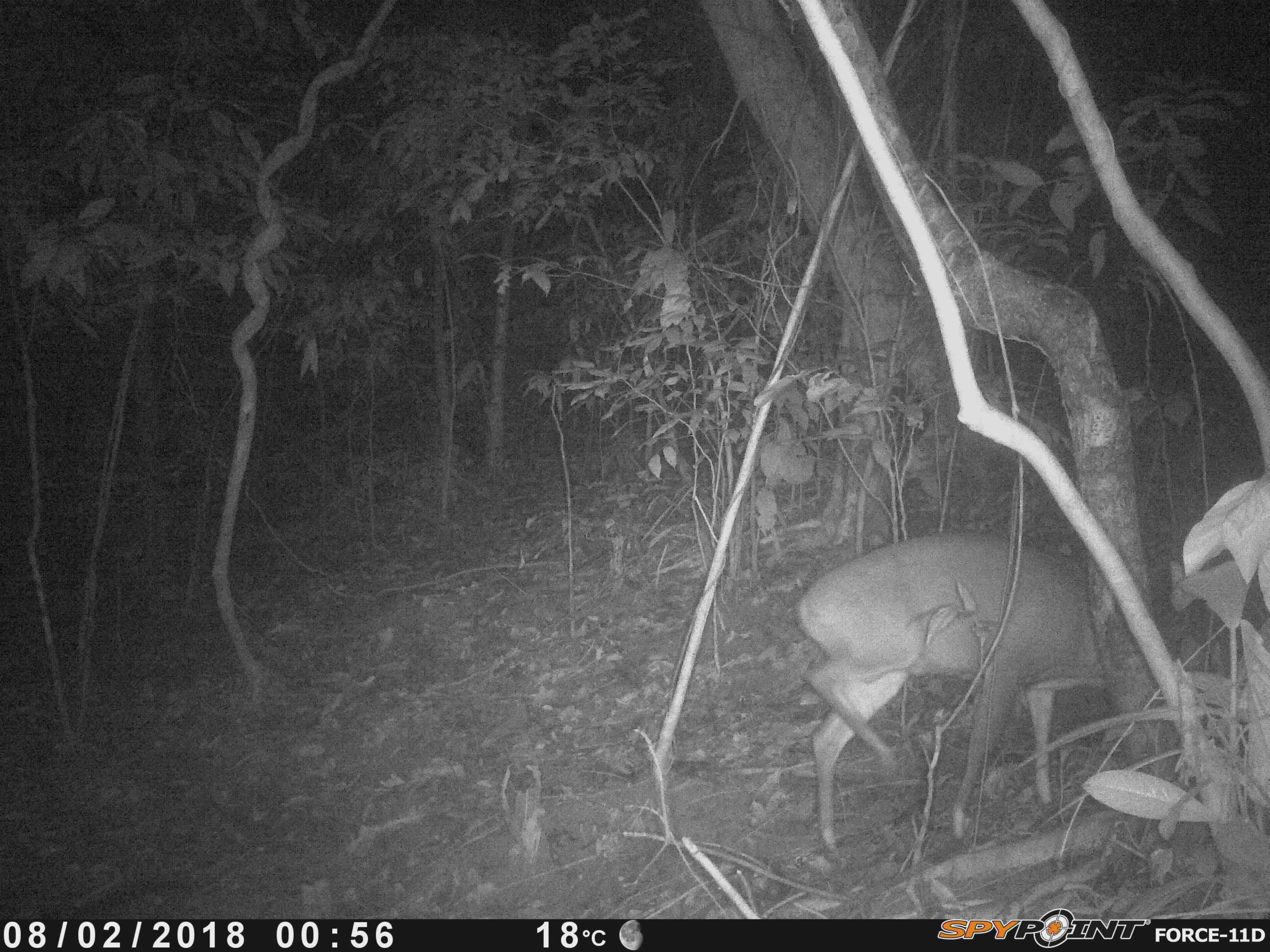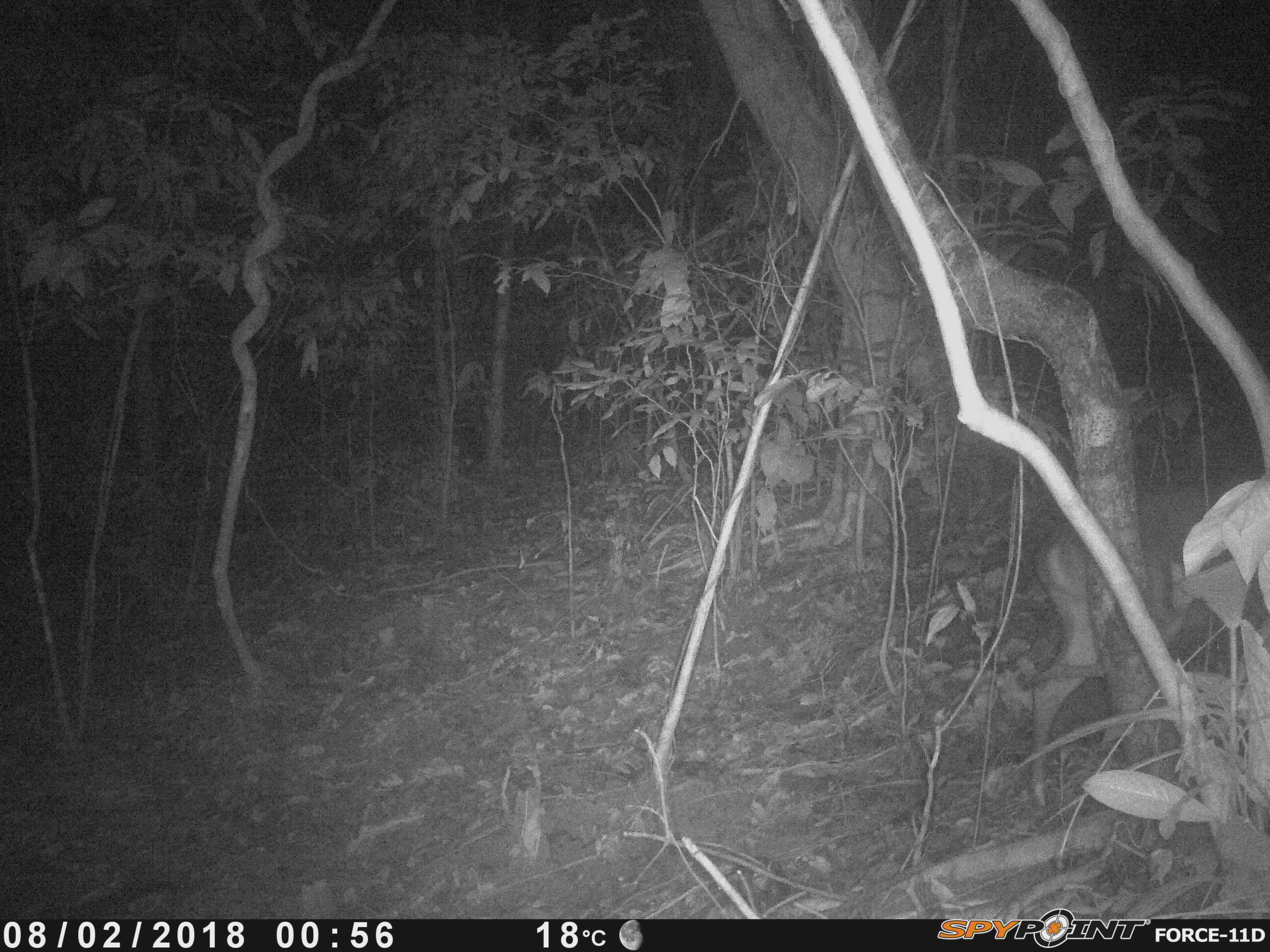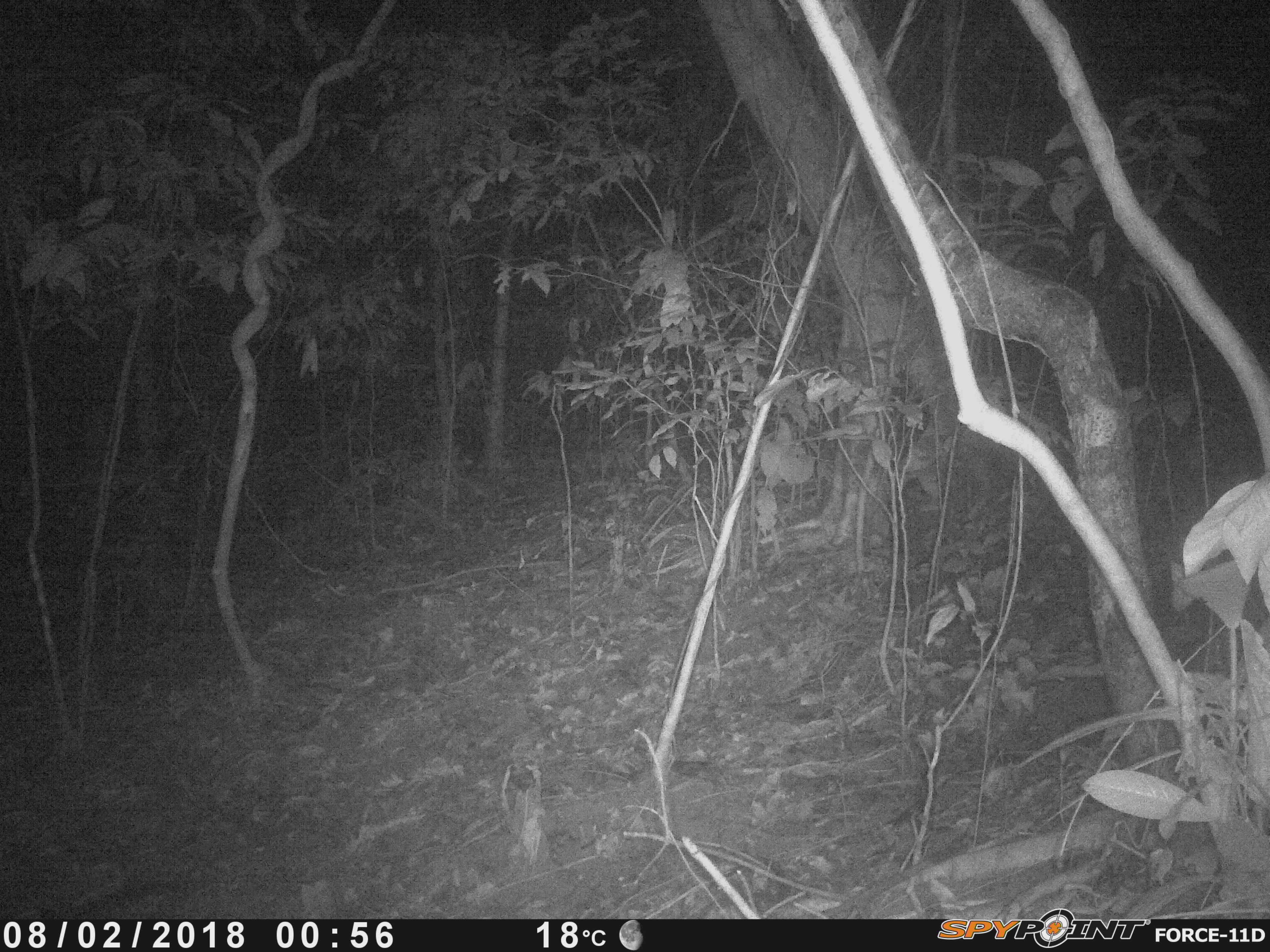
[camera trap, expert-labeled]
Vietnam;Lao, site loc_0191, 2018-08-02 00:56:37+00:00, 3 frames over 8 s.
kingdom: Animalia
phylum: Chordata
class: Mammalia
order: Artiodactyla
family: Cervidae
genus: Muntiacus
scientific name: Muntiacus vuquangensis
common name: large-antlered muntjac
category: large antlered muntjac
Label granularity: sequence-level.